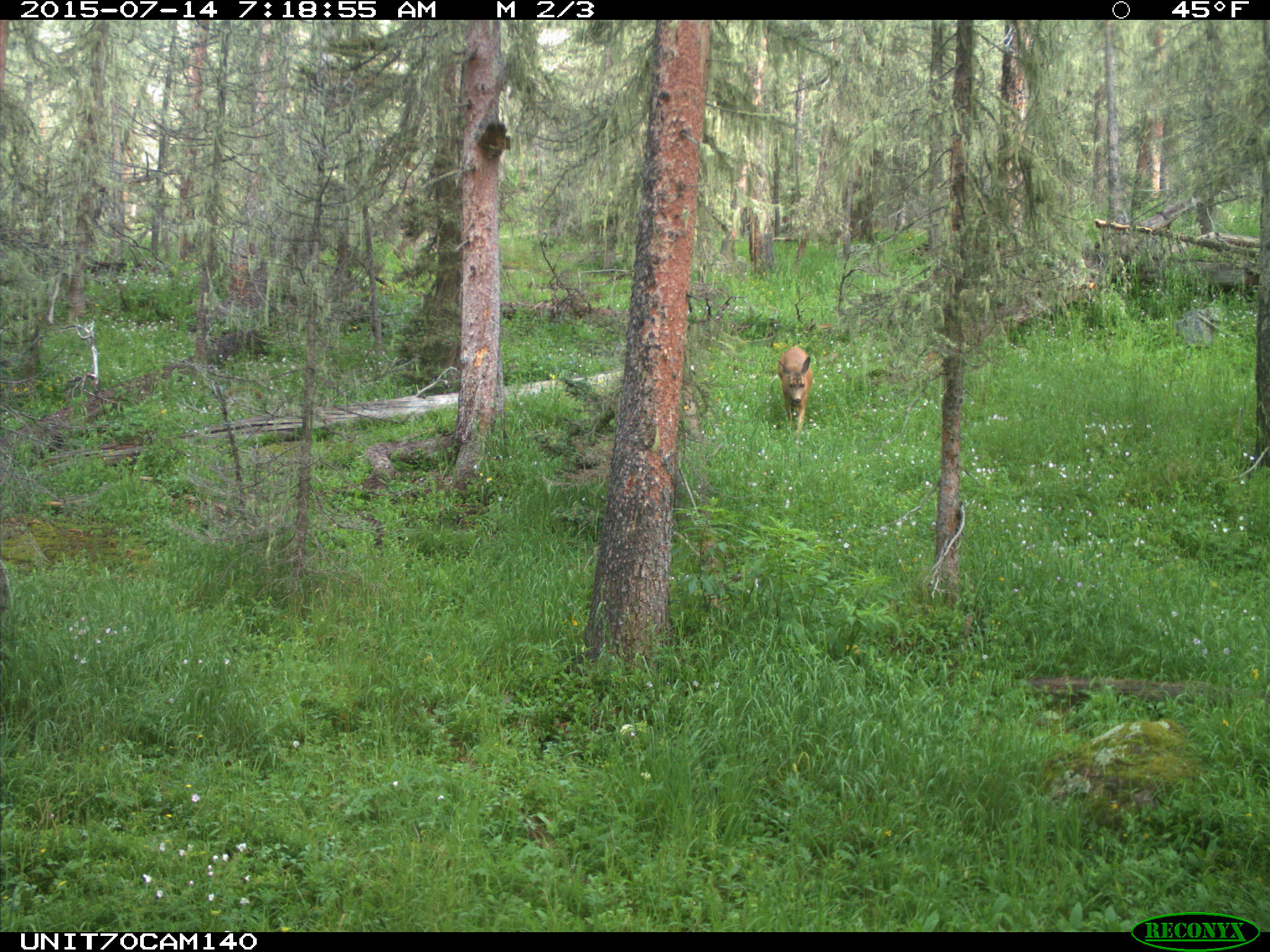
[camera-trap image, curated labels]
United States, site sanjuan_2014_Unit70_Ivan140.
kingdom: Animalia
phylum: Chordata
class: Mammalia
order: Artiodactyla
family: Cervidae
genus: Odocoileus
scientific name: Odocoileus hemionus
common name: mule deer